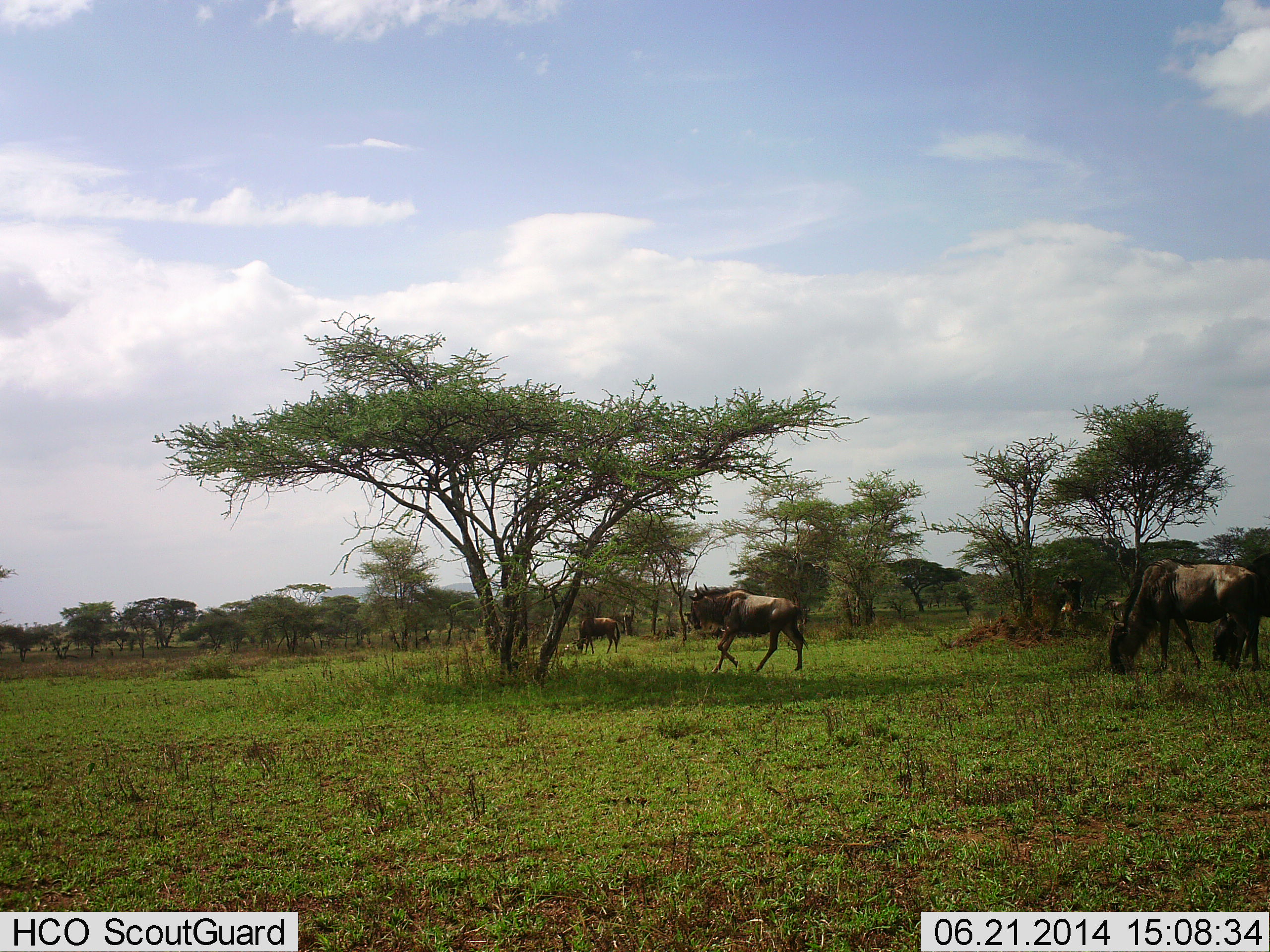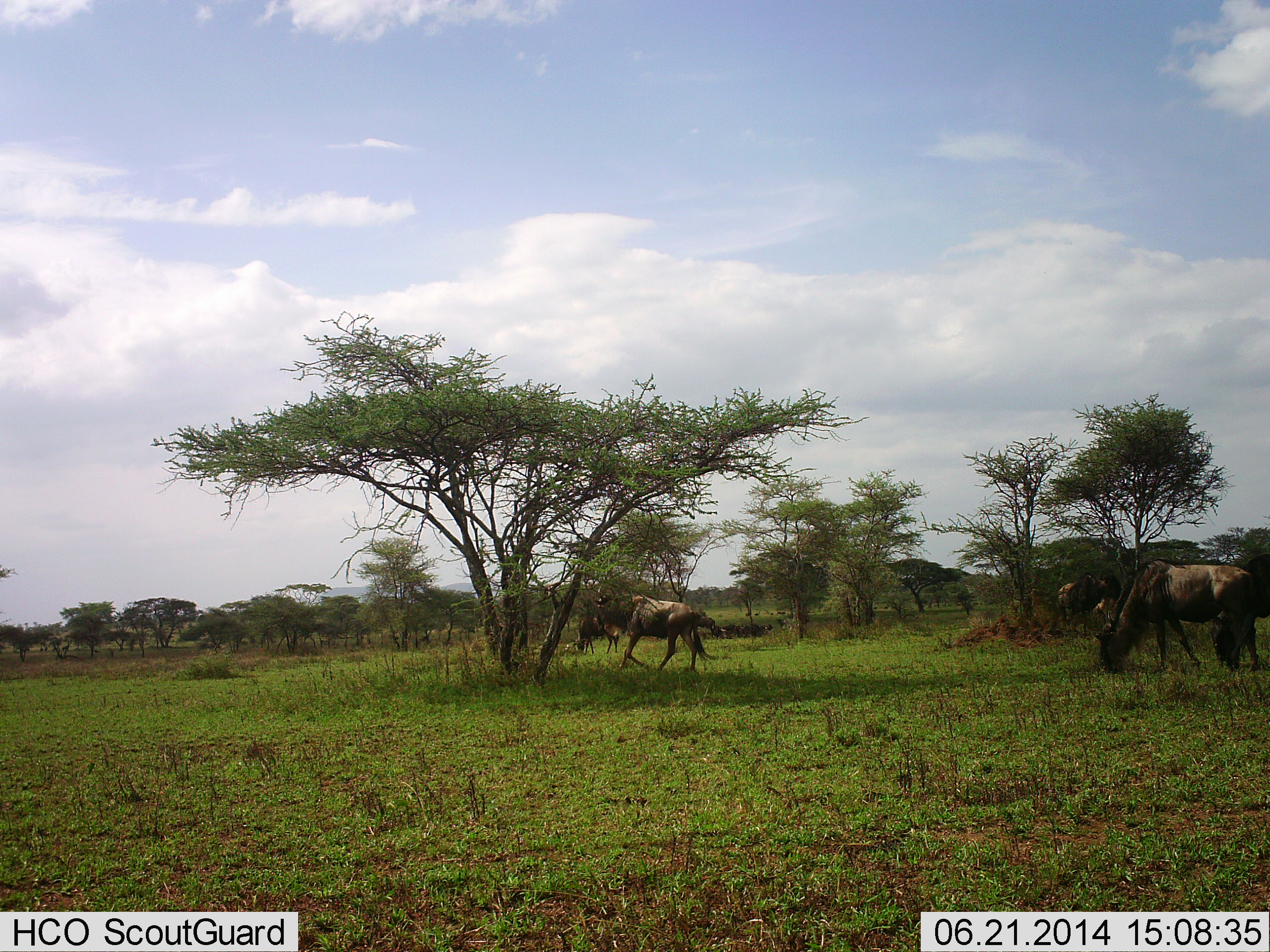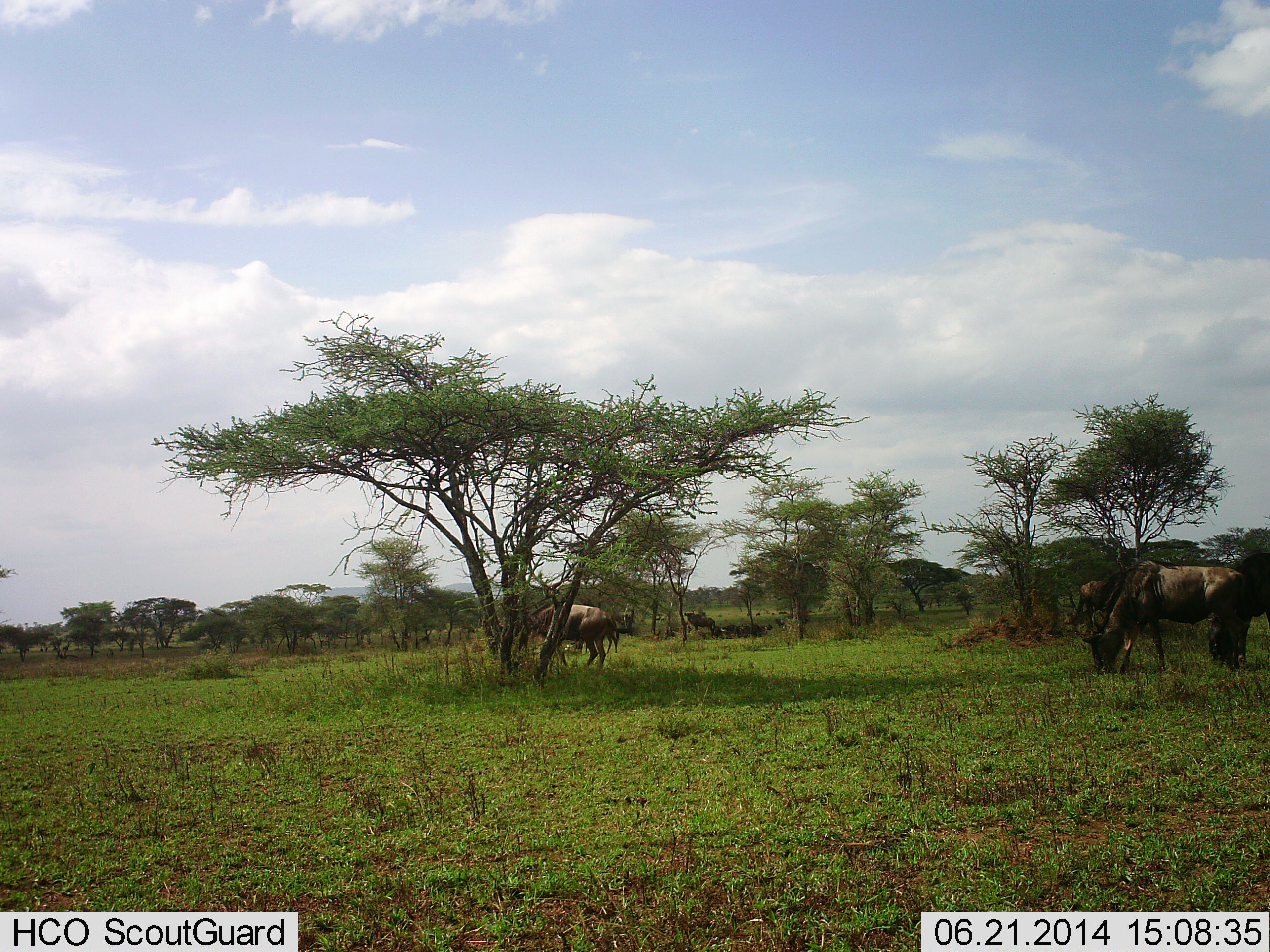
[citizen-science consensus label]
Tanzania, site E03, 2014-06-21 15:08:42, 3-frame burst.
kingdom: Animalia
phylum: Chordata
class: Mammalia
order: Artiodactyla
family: Bovidae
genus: Connochaetes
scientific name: Connochaetes taurinus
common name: blue wildebeest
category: wildebeest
Wildebeest (blue wildebeest) (Connochaetes taurinus), count 4. Behavior (volunteer vote fractions): standing 30%, resting 0%, moving 90%, interacting 0%. Young present (vote fraction): 0%. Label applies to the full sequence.